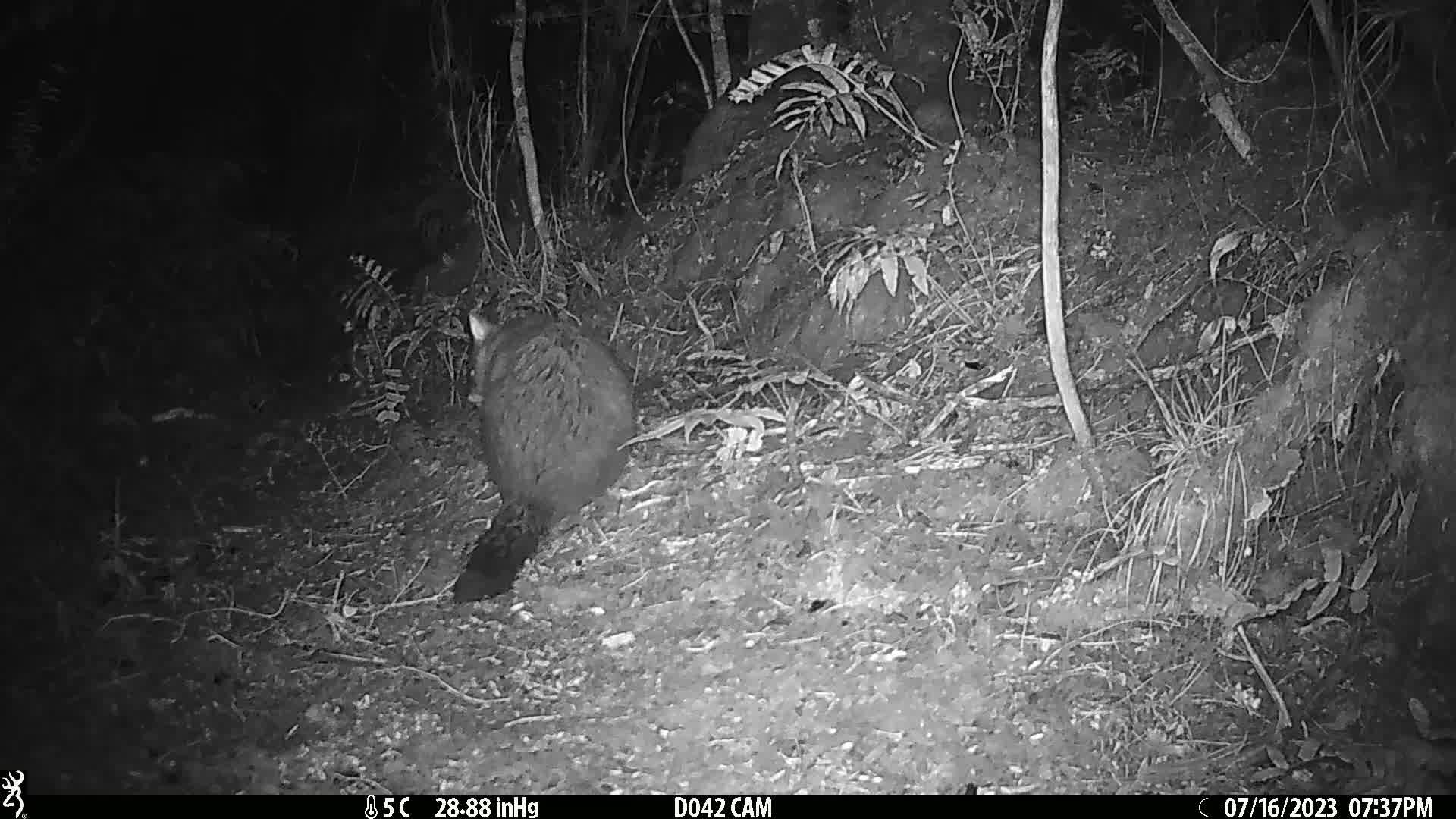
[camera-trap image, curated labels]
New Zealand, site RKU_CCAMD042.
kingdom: Animalia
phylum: Chordata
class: Mammalia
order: Diprotodontia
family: Phalangeridae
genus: Trichosurus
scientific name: Trichosurus vulpecula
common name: common brushtail possum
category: possum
Possum (common brushtail possum) (Trichosurus vulpecula).